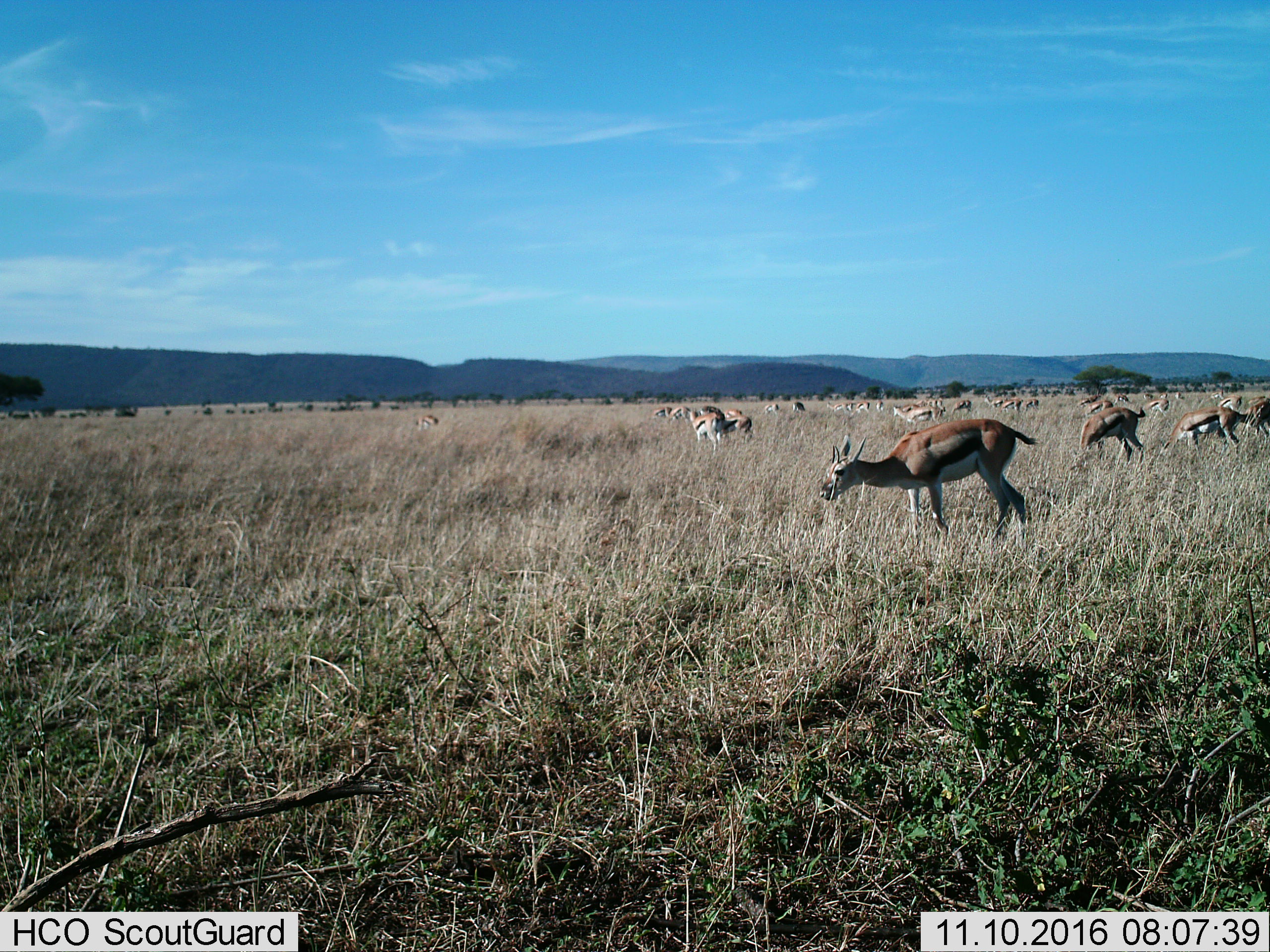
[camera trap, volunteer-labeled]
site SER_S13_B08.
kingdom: Animalia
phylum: Chordata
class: Mammalia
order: Artiodactyla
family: Bovidae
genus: Eudorcas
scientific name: Eudorcas thomsonii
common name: thomson's gazelle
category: gazellethomsons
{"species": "gazellethomsons (thomson's gazelle) (Eudorcas thomsonii)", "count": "11-50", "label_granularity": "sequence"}